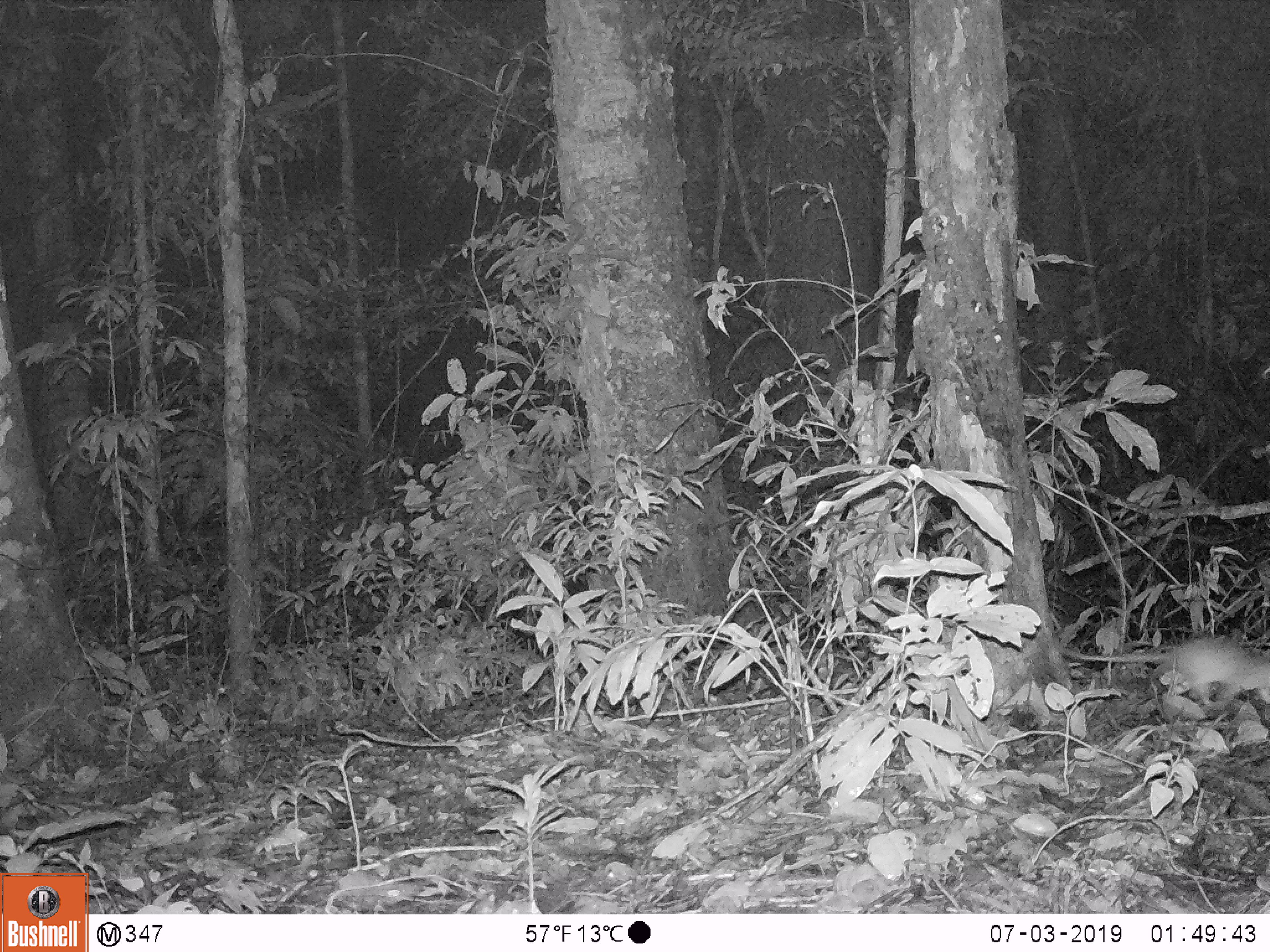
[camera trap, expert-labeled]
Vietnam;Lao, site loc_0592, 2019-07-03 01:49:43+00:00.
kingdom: Animalia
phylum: Chordata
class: Mammalia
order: Rodentia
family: Muridae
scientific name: Muridae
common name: old-world mice and rats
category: unidentified murid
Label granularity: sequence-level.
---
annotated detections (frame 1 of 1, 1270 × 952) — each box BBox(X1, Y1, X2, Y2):
unidentified murid: BBox(1054, 633, 1269, 714)